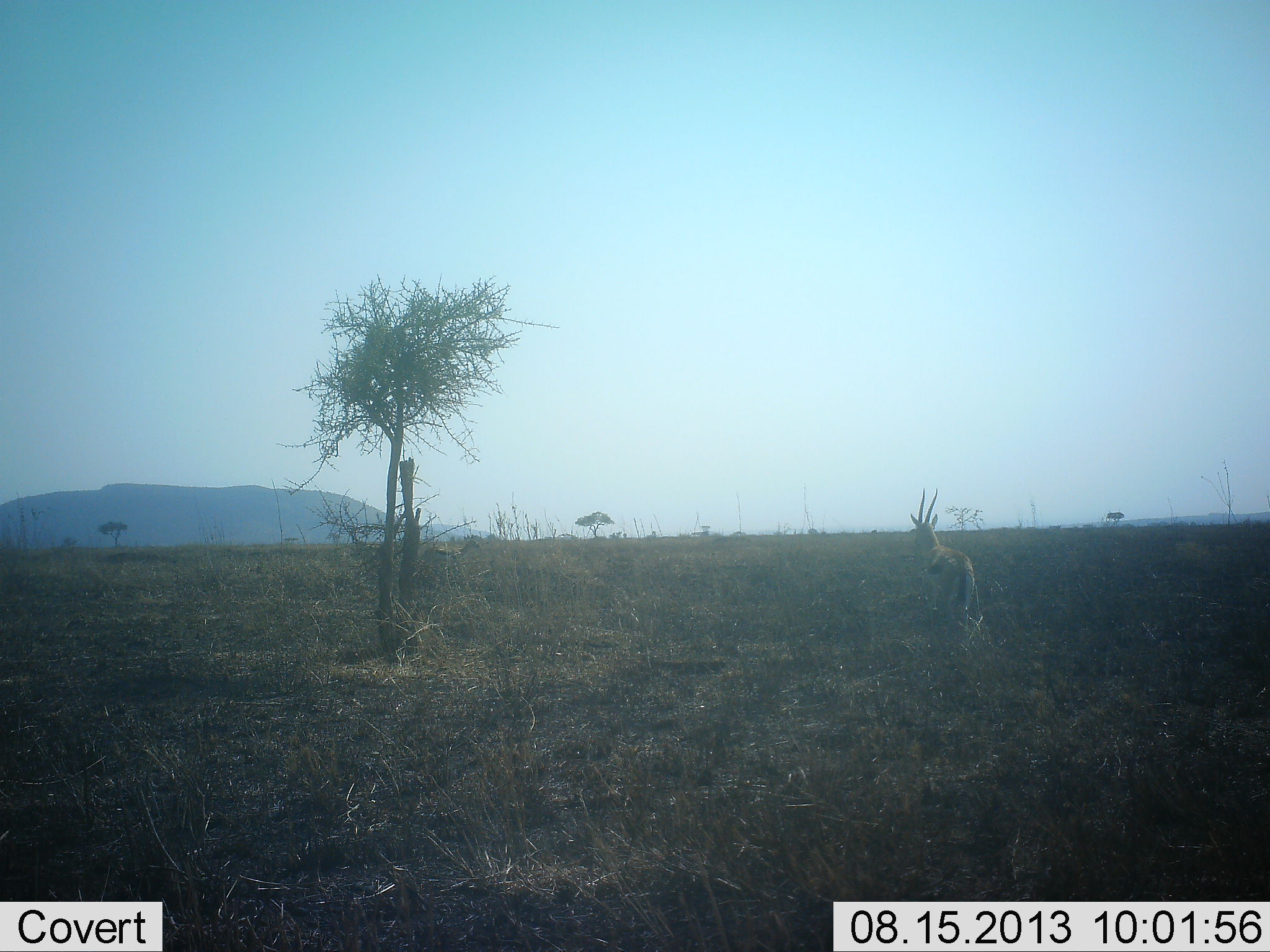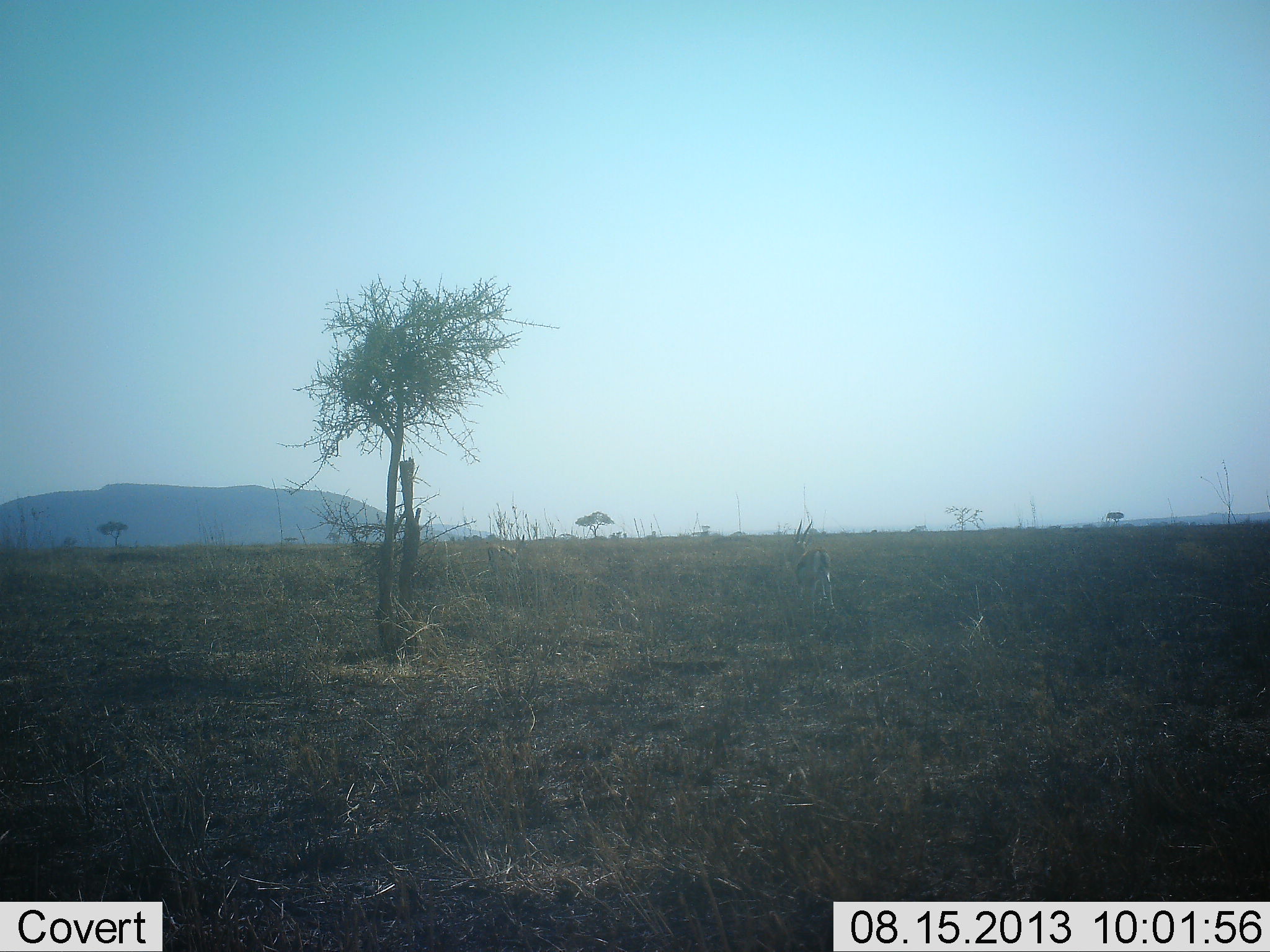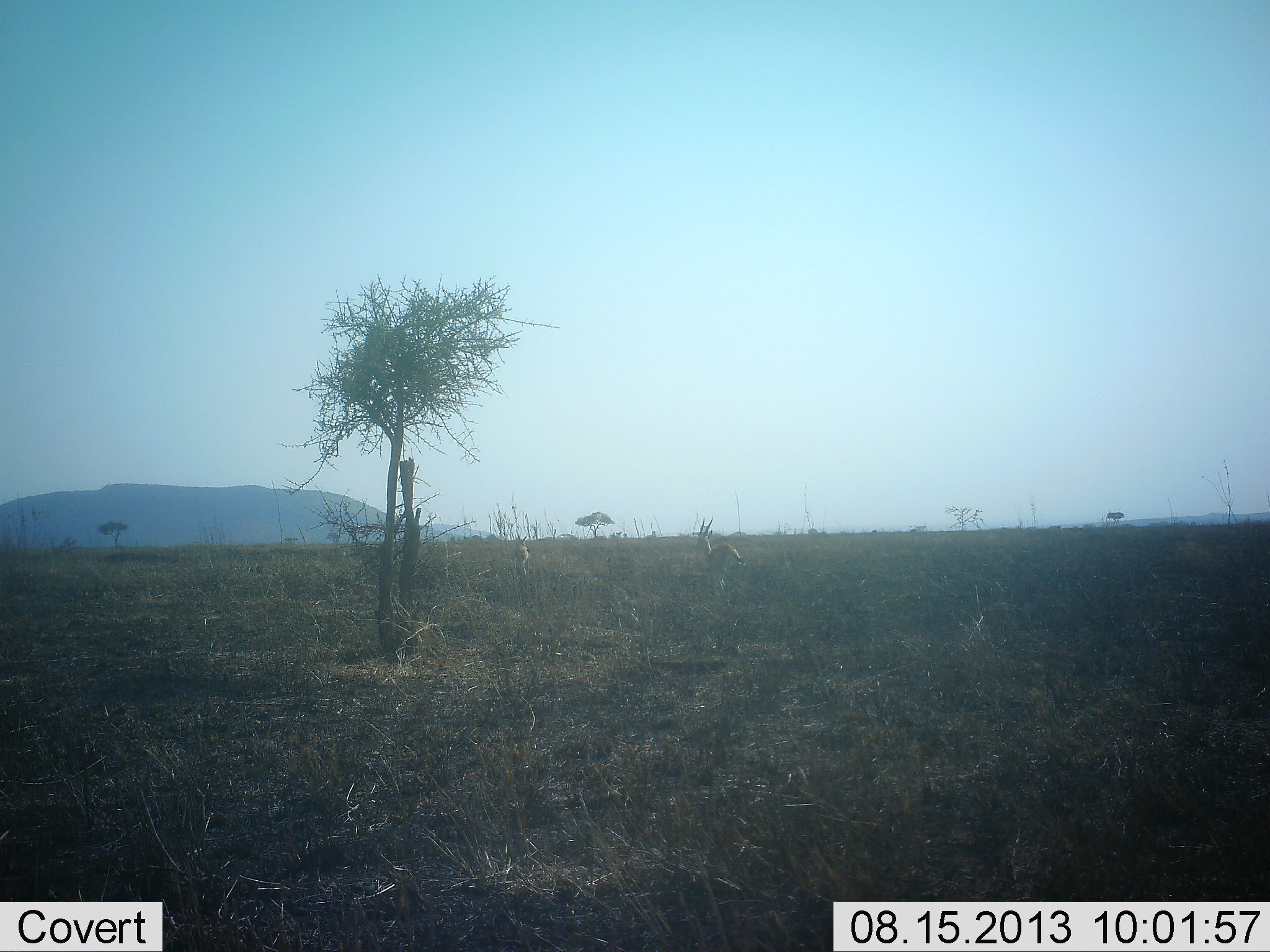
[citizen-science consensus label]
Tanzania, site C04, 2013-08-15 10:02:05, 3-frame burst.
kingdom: Animalia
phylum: Chordata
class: Mammalia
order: Artiodactyla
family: Bovidae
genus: Eudorcas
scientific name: Eudorcas thomsonii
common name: thomson's gazelle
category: gazellethomsons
Gazellethomsons (thomson's gazelle) (Eudorcas thomsonii), count 2. Behavior (volunteer vote fractions): standing 12%, resting 0%, moving 100%, interacting 4%. Young present (vote fraction): 0%. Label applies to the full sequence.